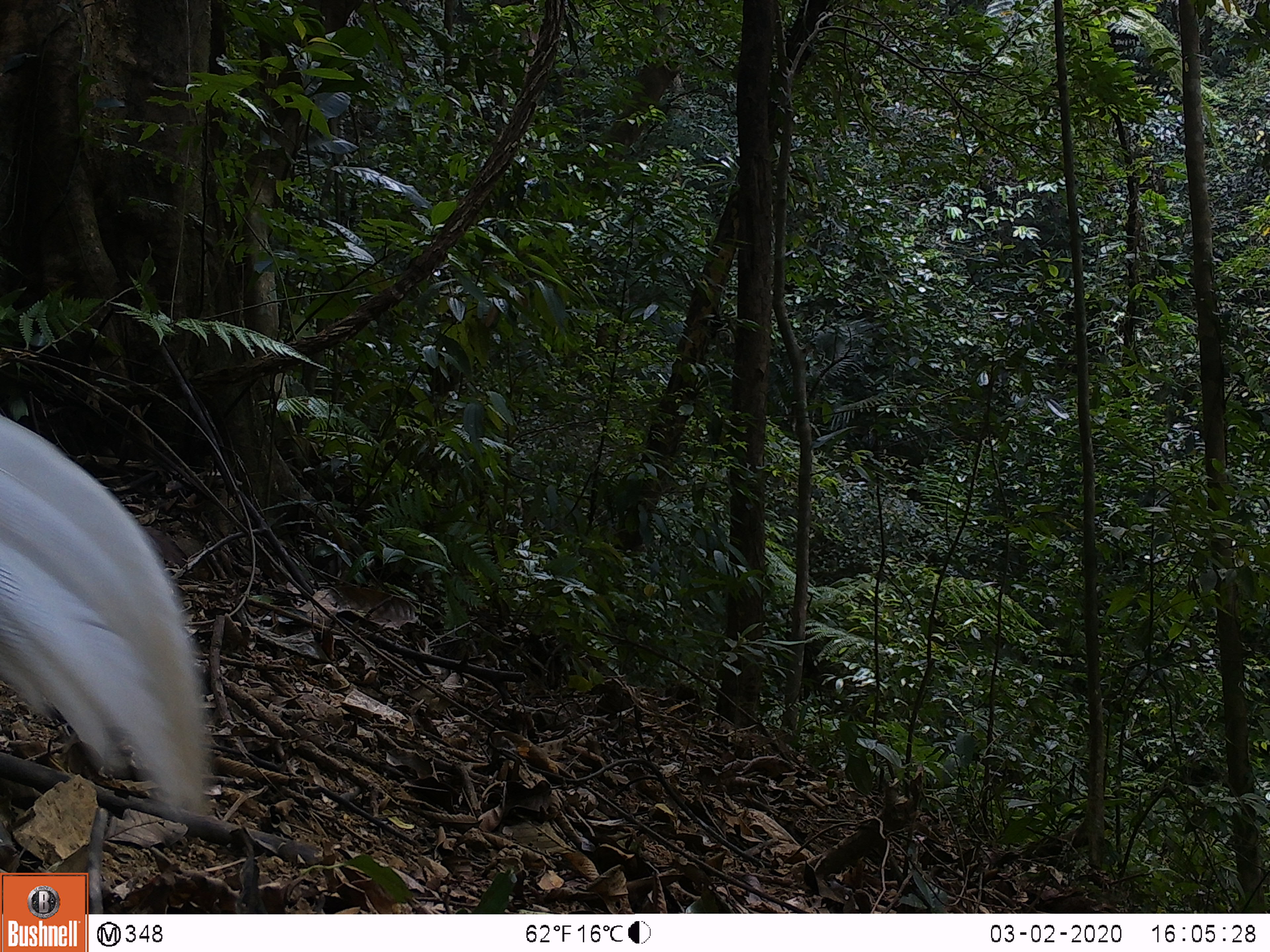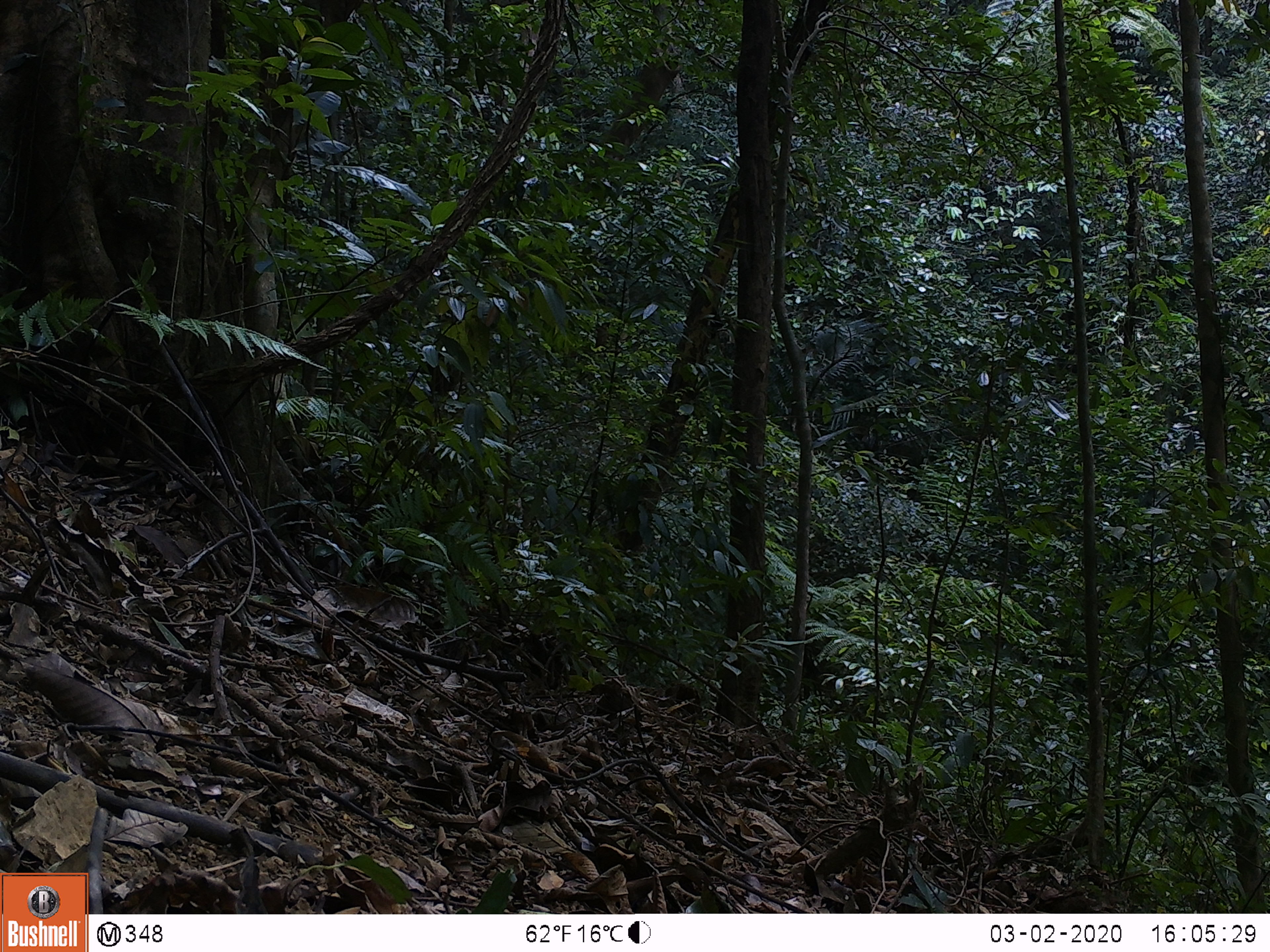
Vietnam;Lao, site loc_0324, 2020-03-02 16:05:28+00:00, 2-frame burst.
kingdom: Animalia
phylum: Chordata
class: Aves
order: Galliformes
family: Phasianidae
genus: Lophura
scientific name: Lophura nycthemera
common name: silver pheasant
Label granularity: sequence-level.